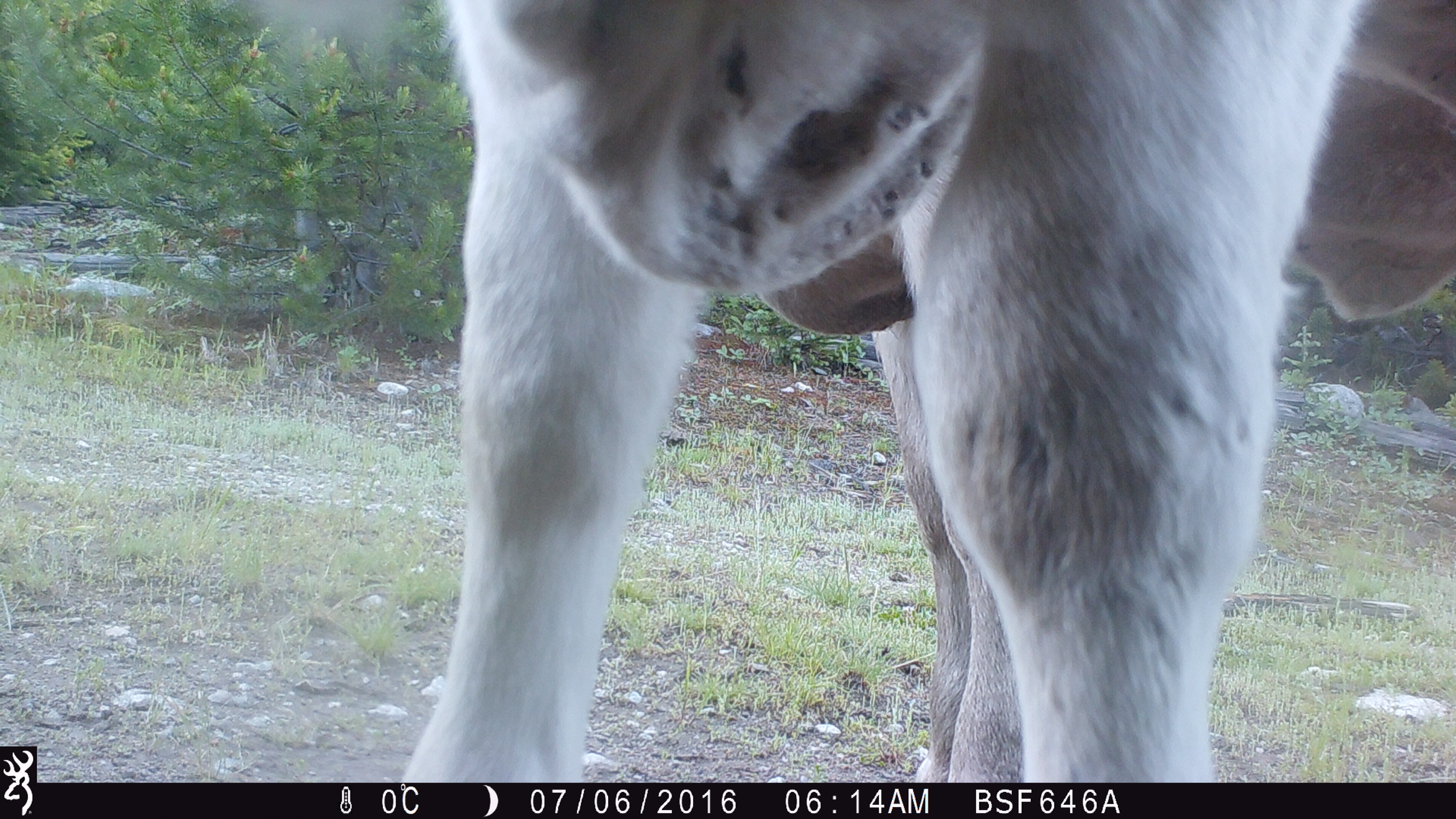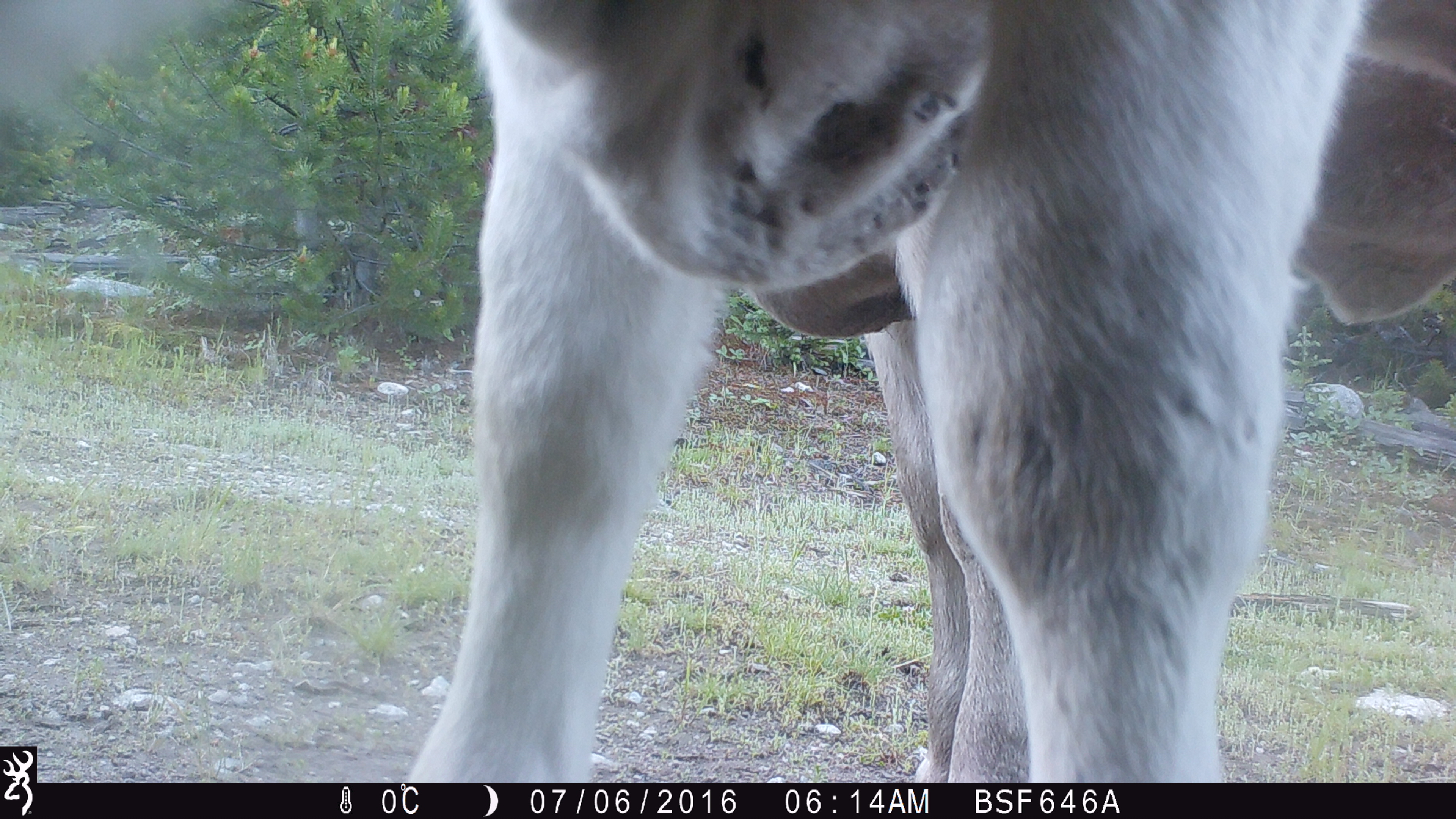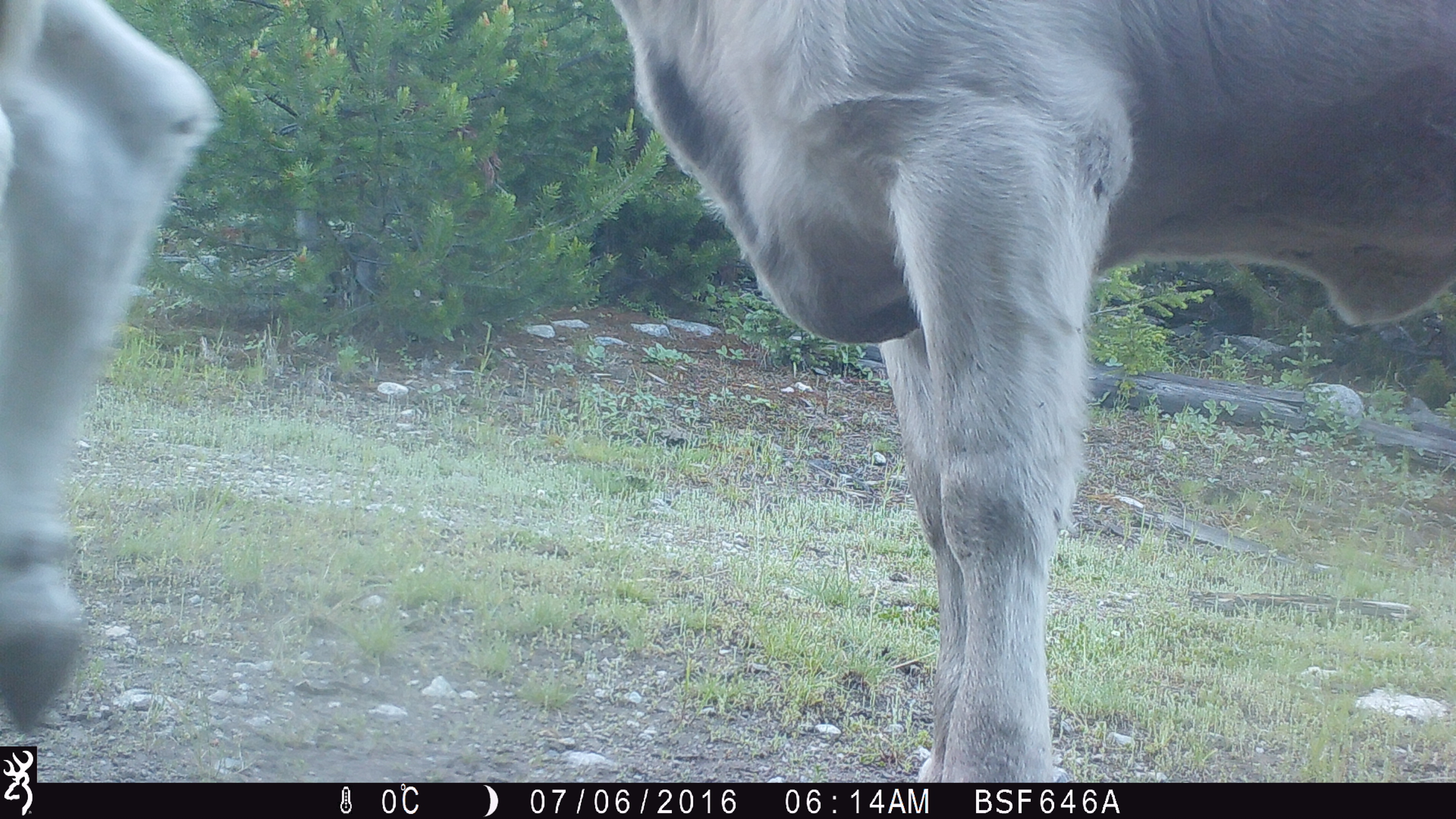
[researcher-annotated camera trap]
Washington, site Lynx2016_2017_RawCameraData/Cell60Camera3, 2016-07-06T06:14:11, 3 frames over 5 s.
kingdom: Animalia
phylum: Chordata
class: Mammalia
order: Artiodactyla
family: Bovidae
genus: Bos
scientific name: Bos taurus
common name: domestic cattle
Domestic cattle (Bos taurus). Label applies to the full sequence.